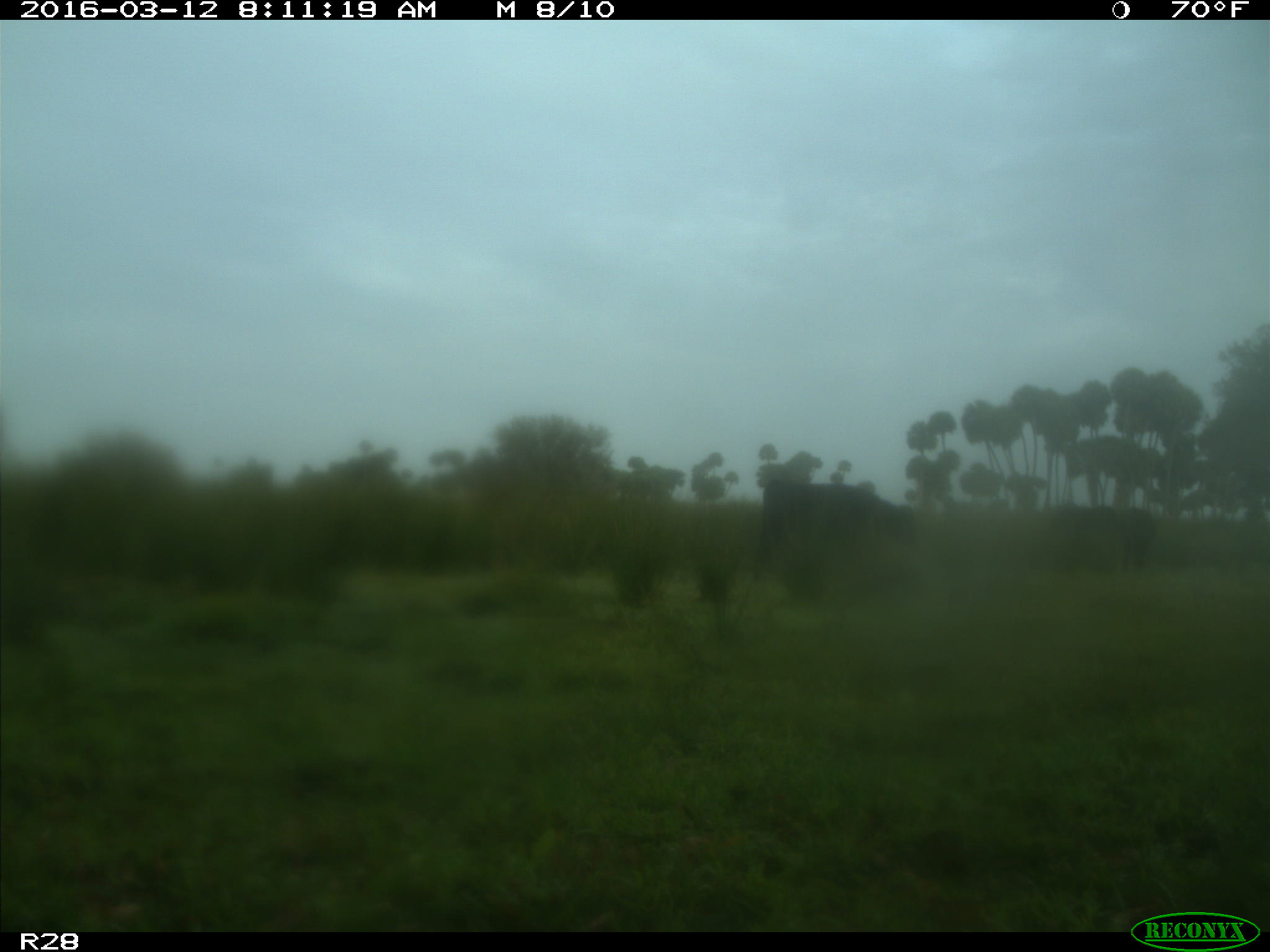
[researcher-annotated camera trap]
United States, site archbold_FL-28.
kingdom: Animalia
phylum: Chordata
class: Mammalia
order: Artiodactyla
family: Bovidae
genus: Bos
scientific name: Bos taurus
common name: domestic cow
Bos taurus (domestic cow).